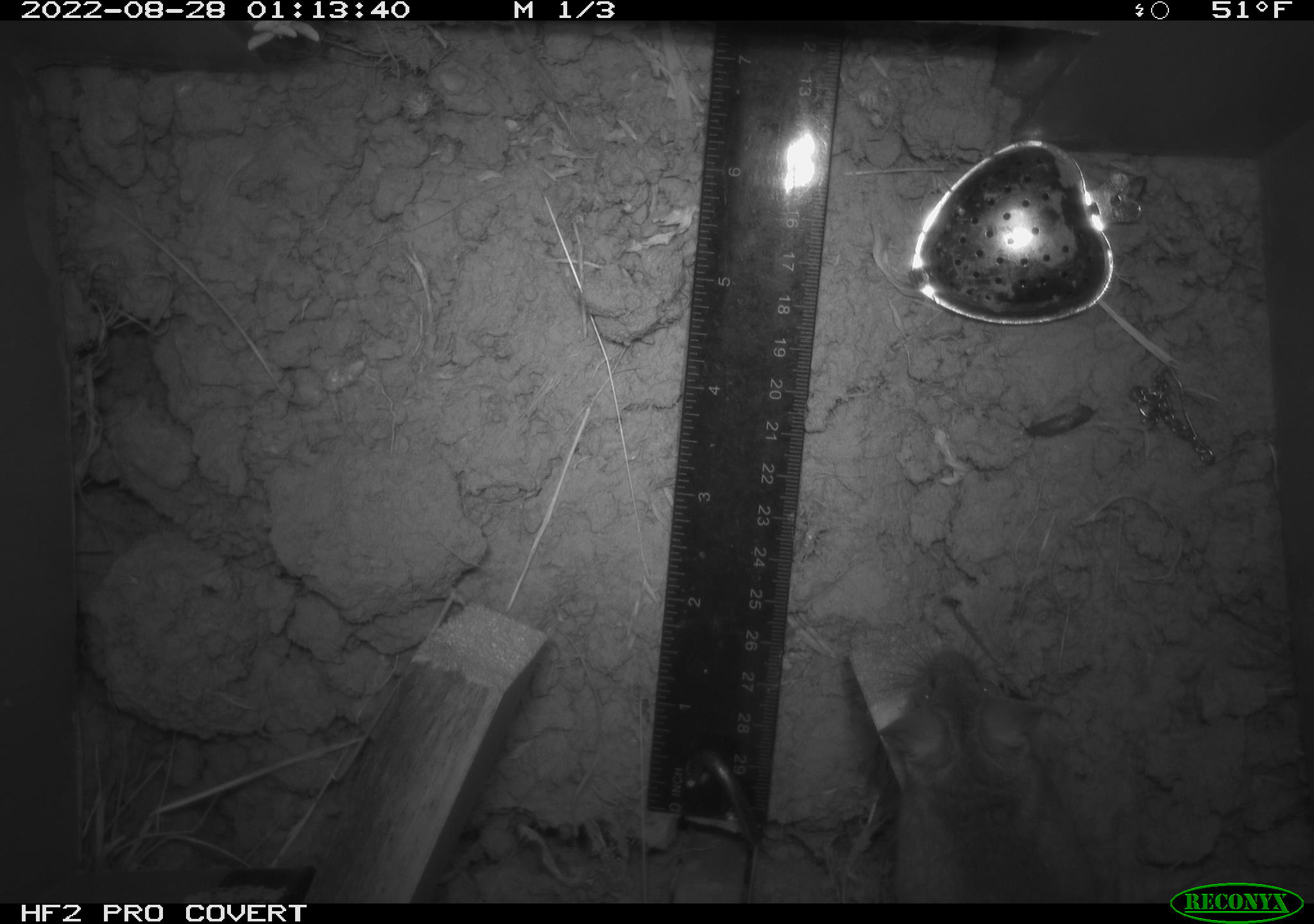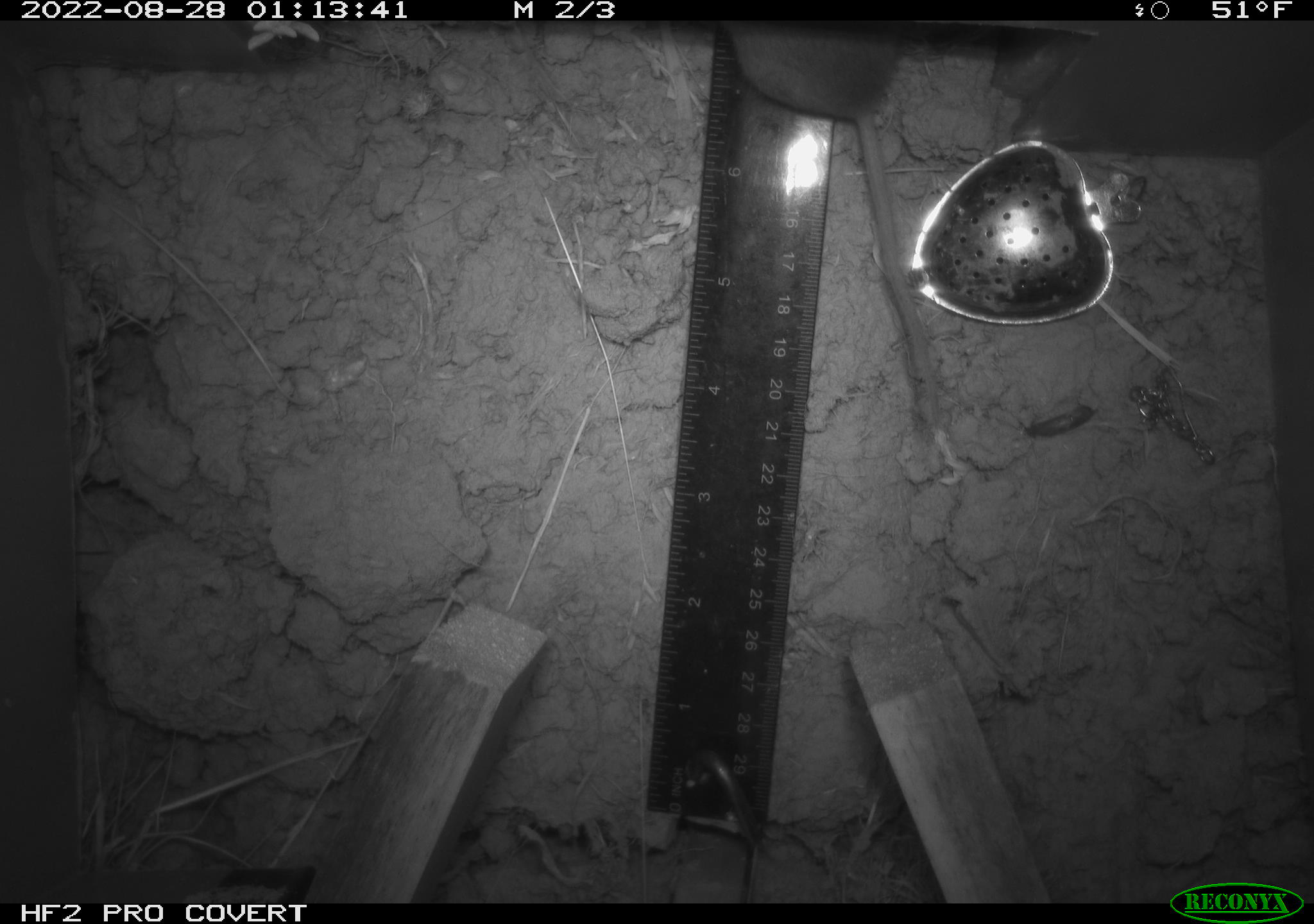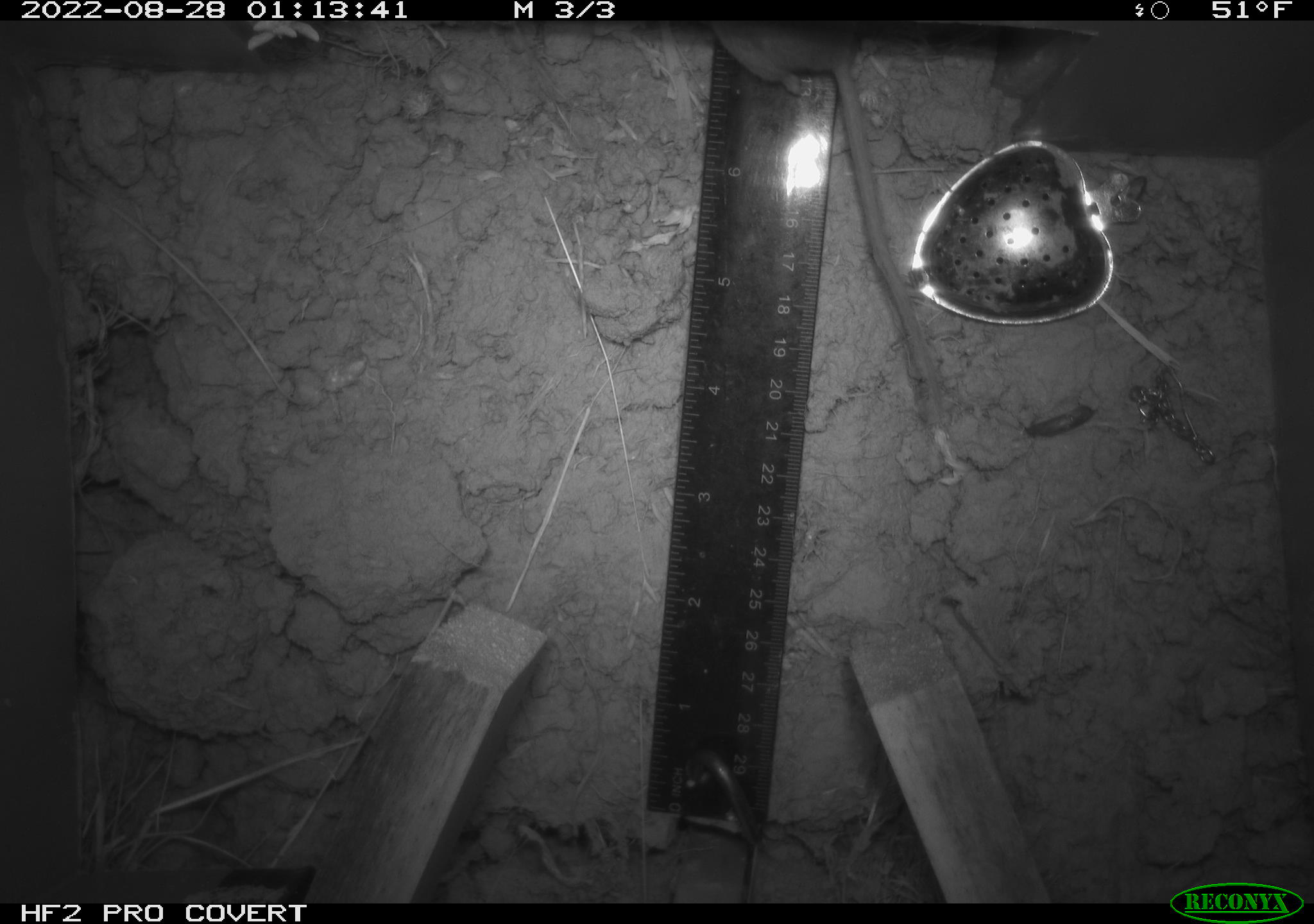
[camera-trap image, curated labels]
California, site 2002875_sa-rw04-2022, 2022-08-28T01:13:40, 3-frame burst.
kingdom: Animalia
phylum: Chordata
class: Mammalia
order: Rodentia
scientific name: Rodentia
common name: mouse species